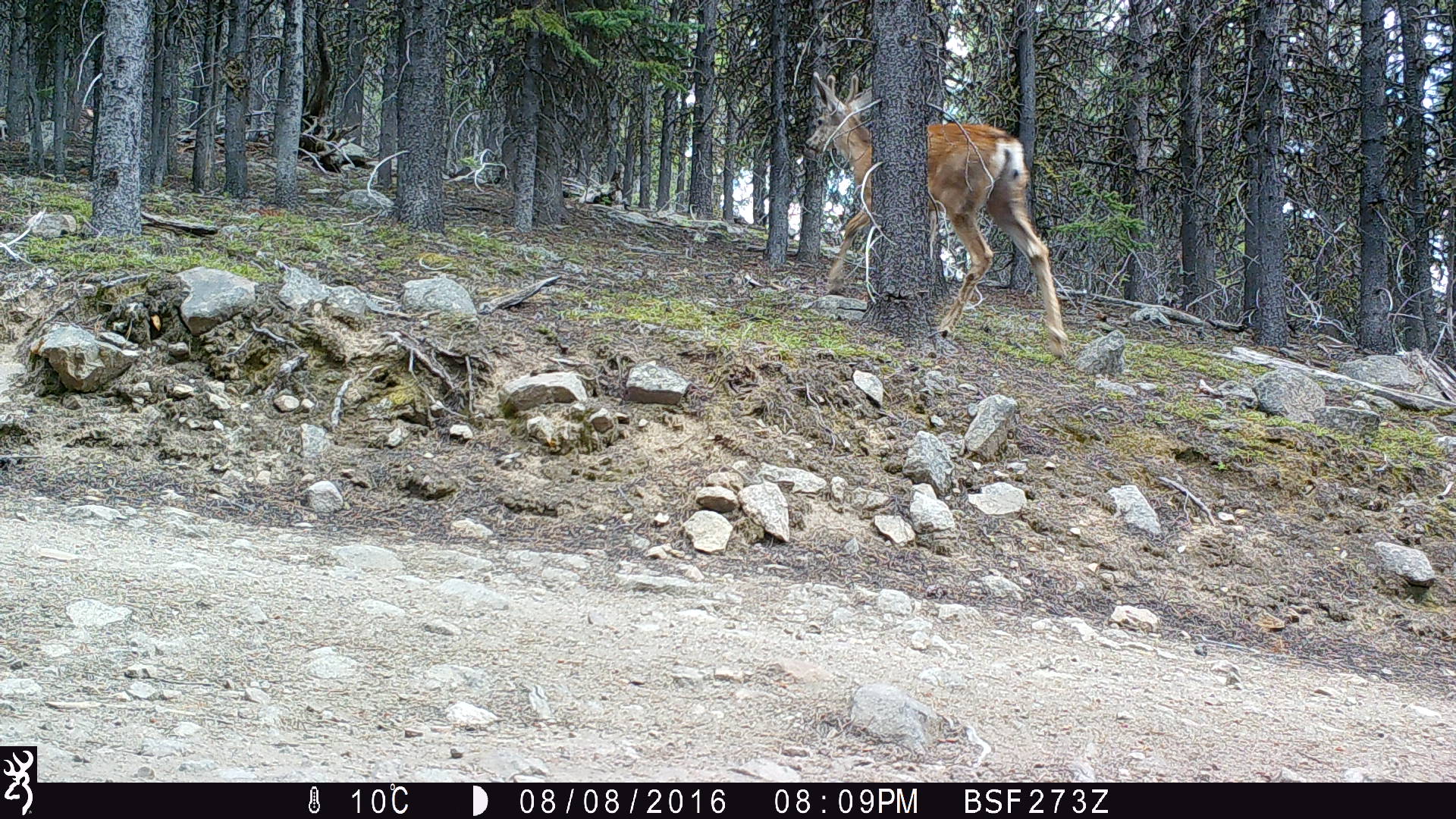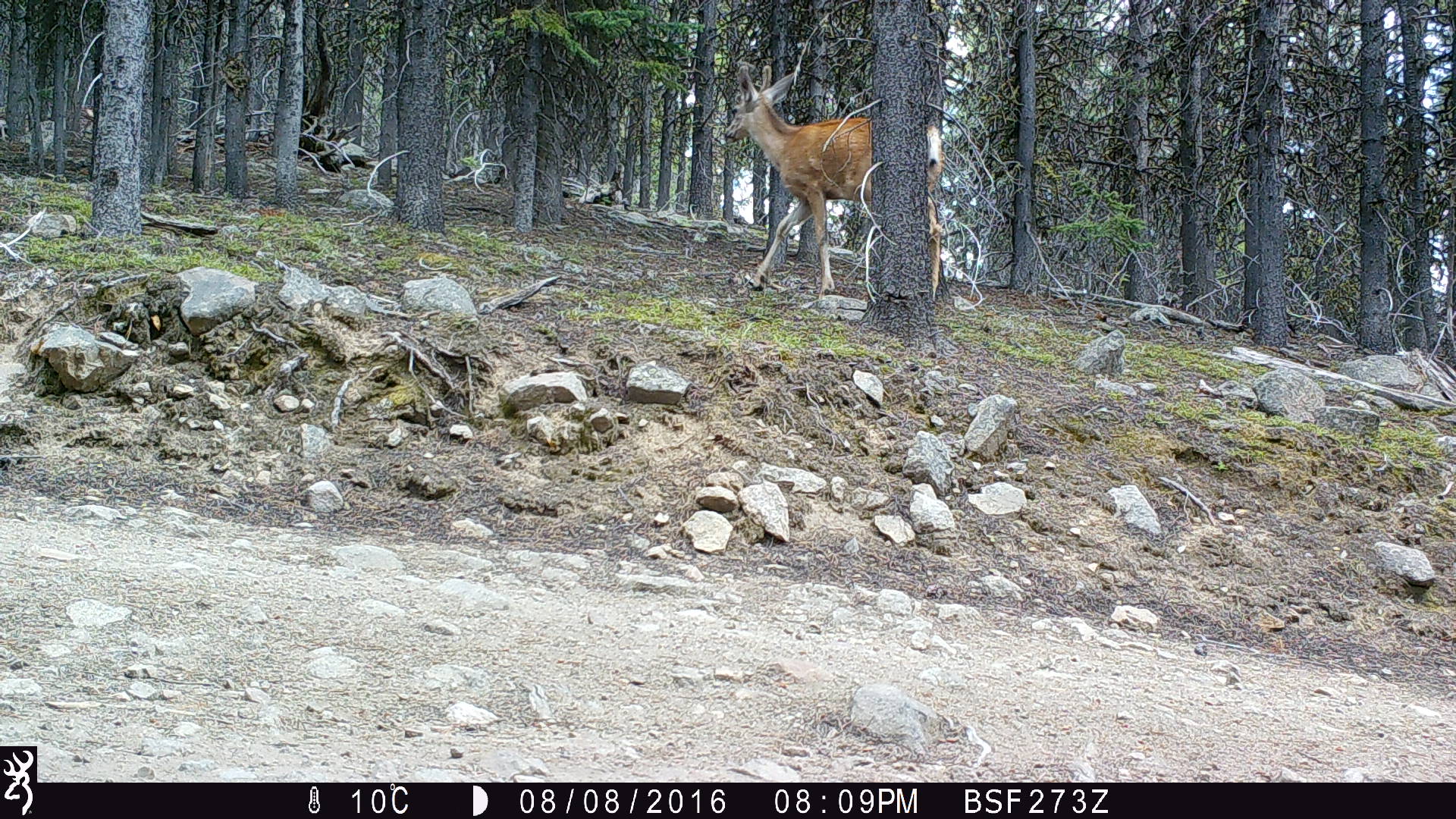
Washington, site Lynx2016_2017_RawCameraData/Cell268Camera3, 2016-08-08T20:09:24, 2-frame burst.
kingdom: Animalia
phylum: Chordata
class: Mammalia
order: Artiodactyla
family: Cervidae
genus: Odocoileus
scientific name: Odocoileus hemionus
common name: mule deer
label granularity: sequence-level